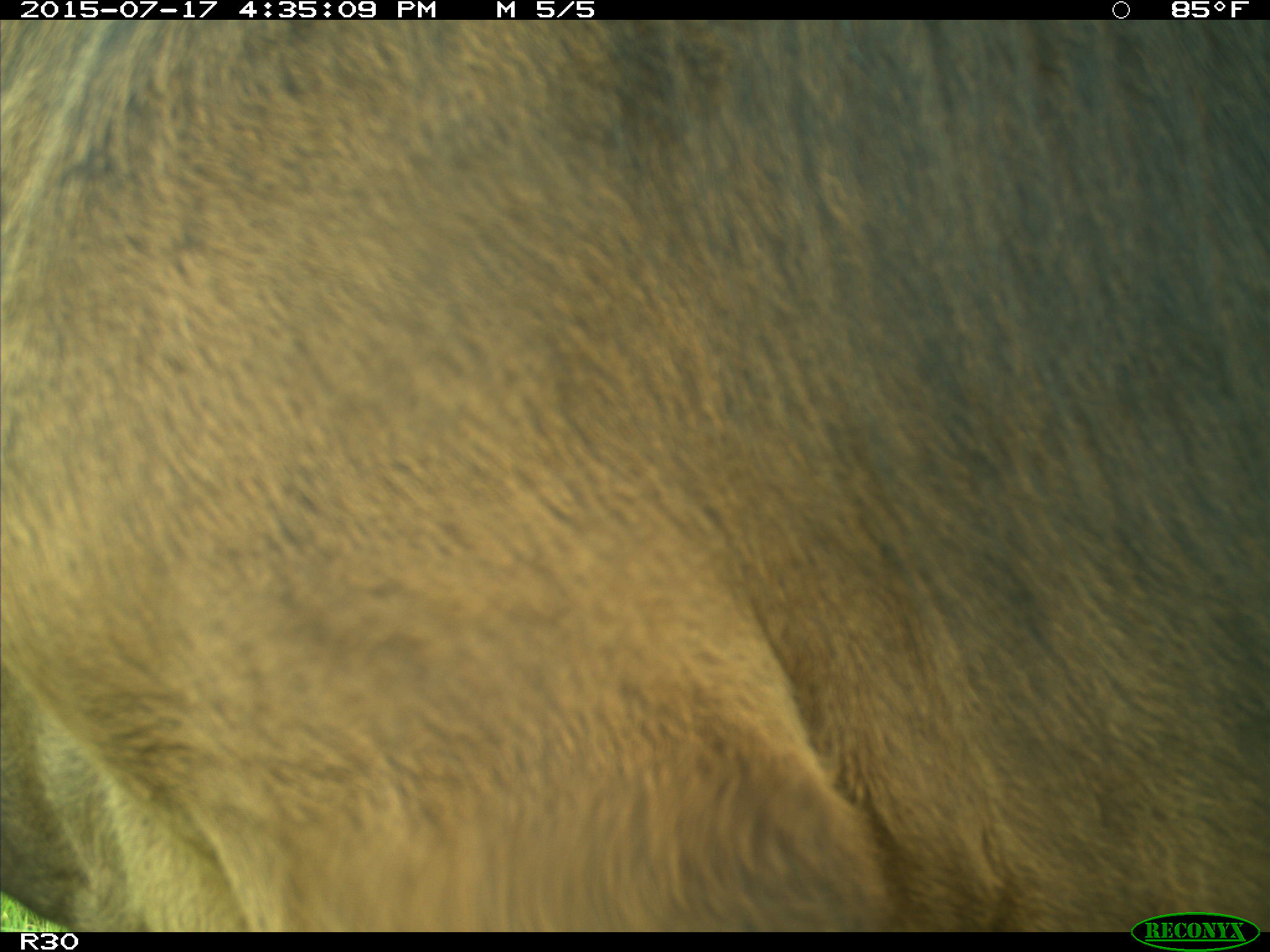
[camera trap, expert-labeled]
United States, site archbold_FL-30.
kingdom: Animalia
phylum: Chordata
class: Mammalia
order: Artiodactyla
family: Bovidae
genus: Bos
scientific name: Bos taurus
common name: domestic cow